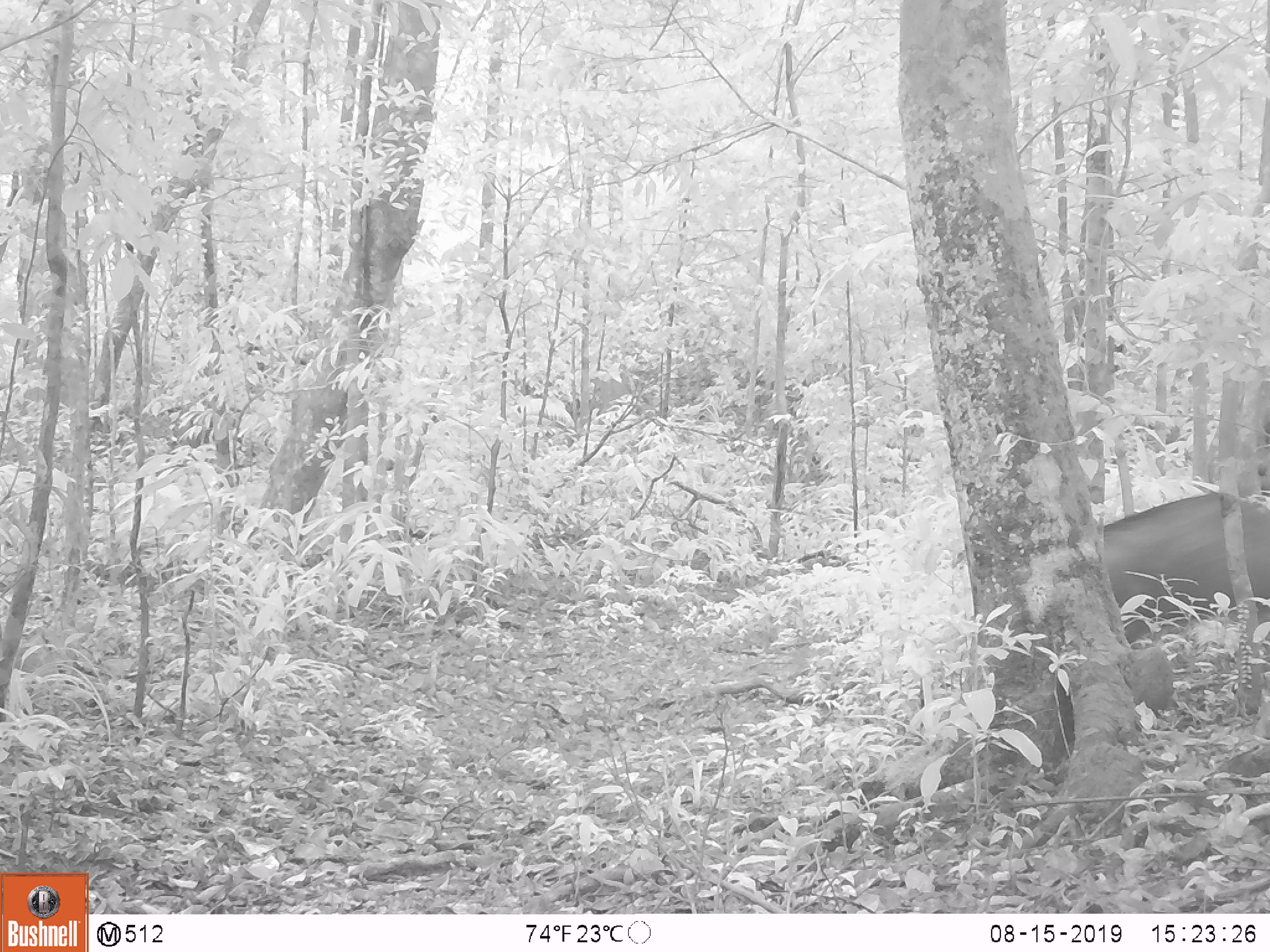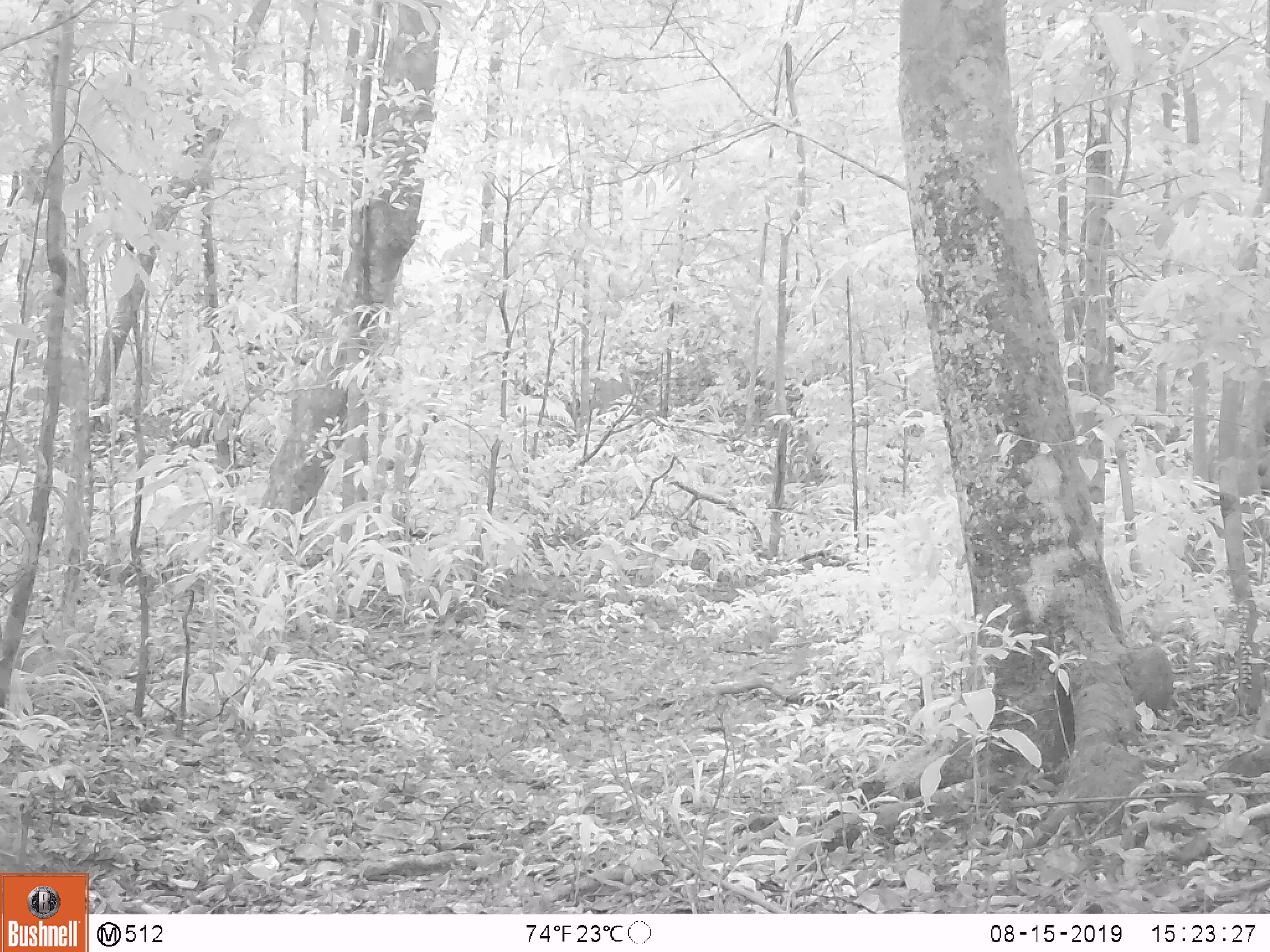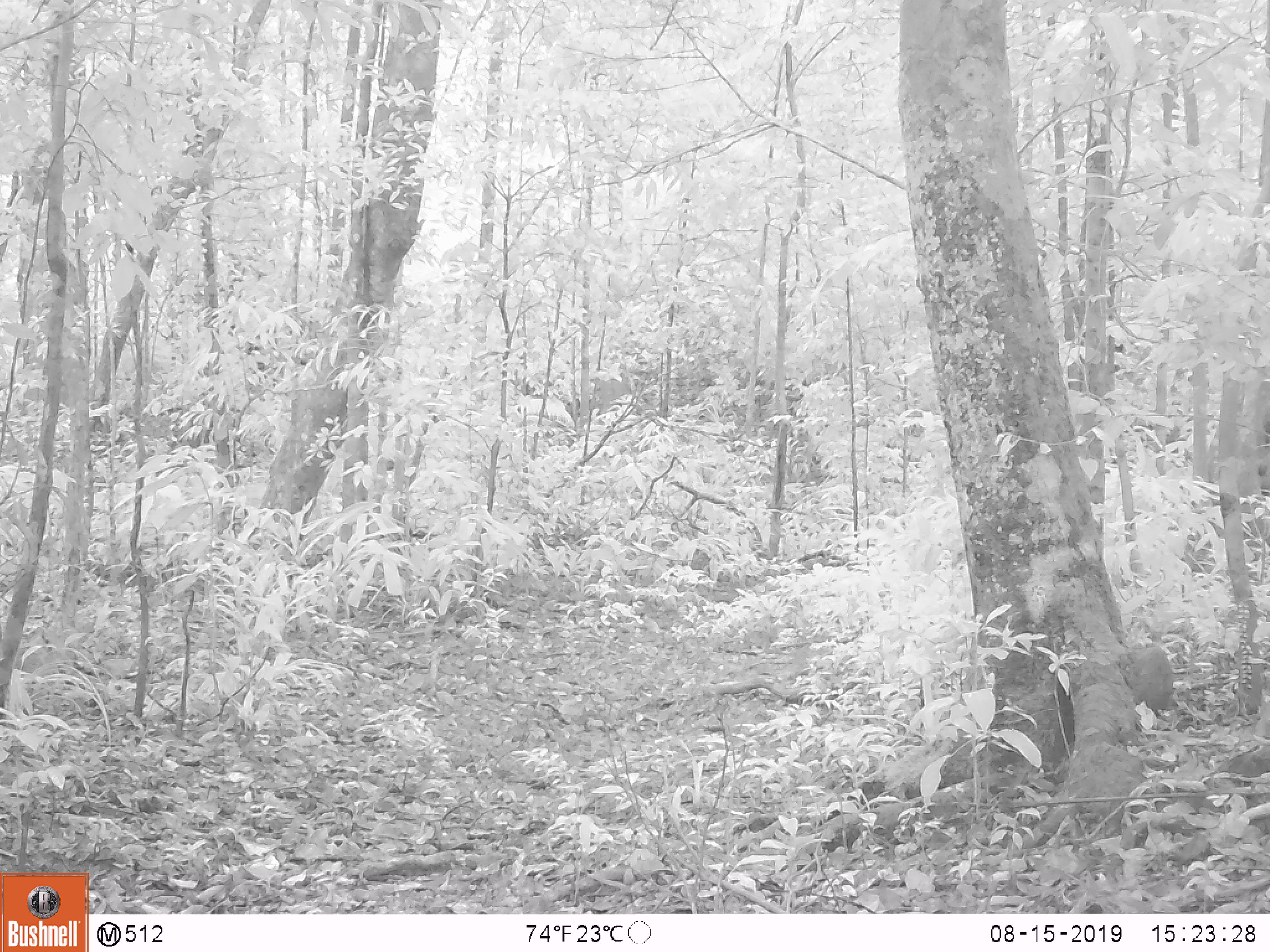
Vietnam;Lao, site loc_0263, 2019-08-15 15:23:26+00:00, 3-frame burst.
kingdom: Animalia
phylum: Chordata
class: Mammalia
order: Artiodactyla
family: Suidae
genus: Sus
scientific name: Sus scrofa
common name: eurasian wild pig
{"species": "eurasian wild pig (Sus scrofa)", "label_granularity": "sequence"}